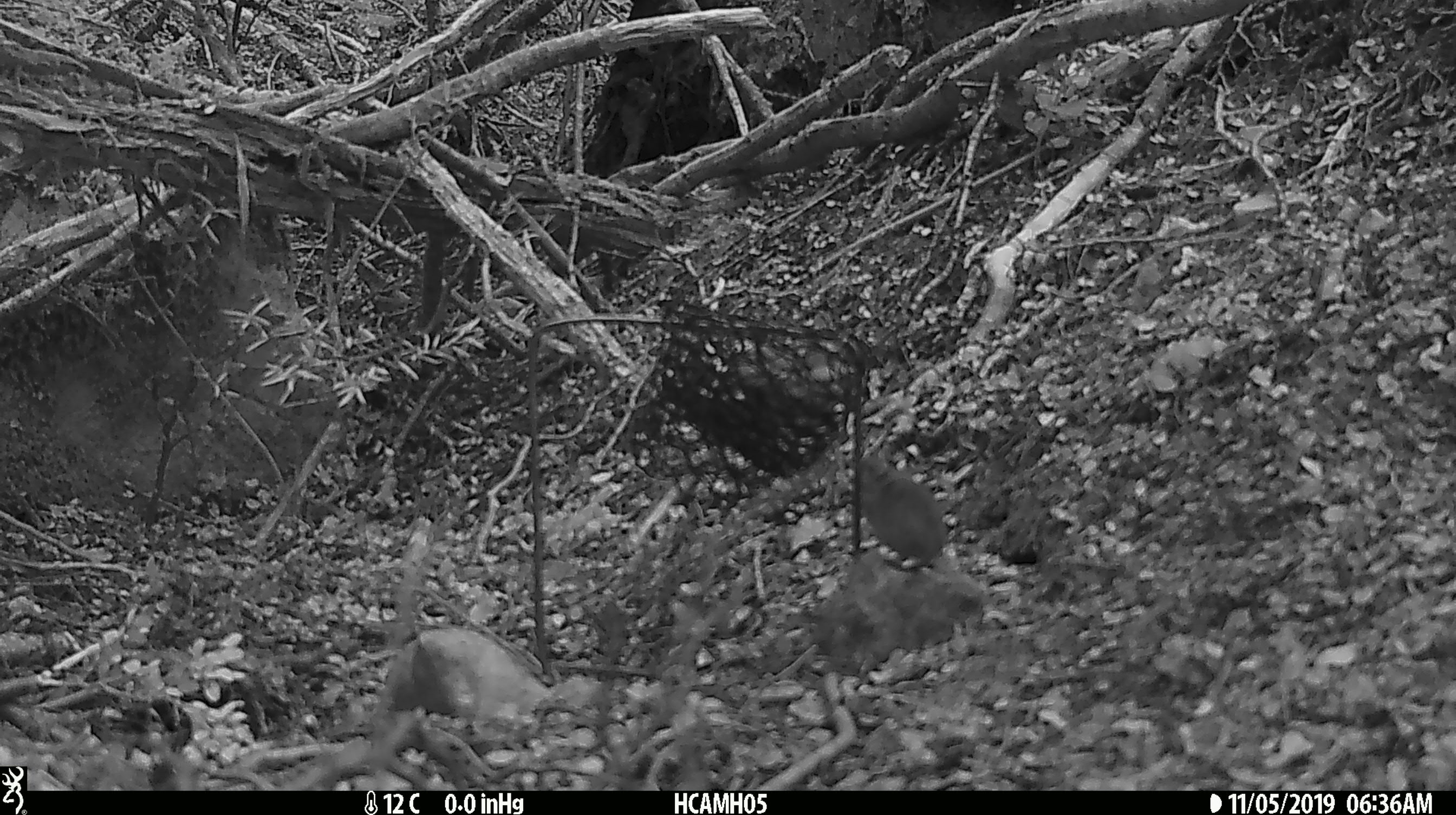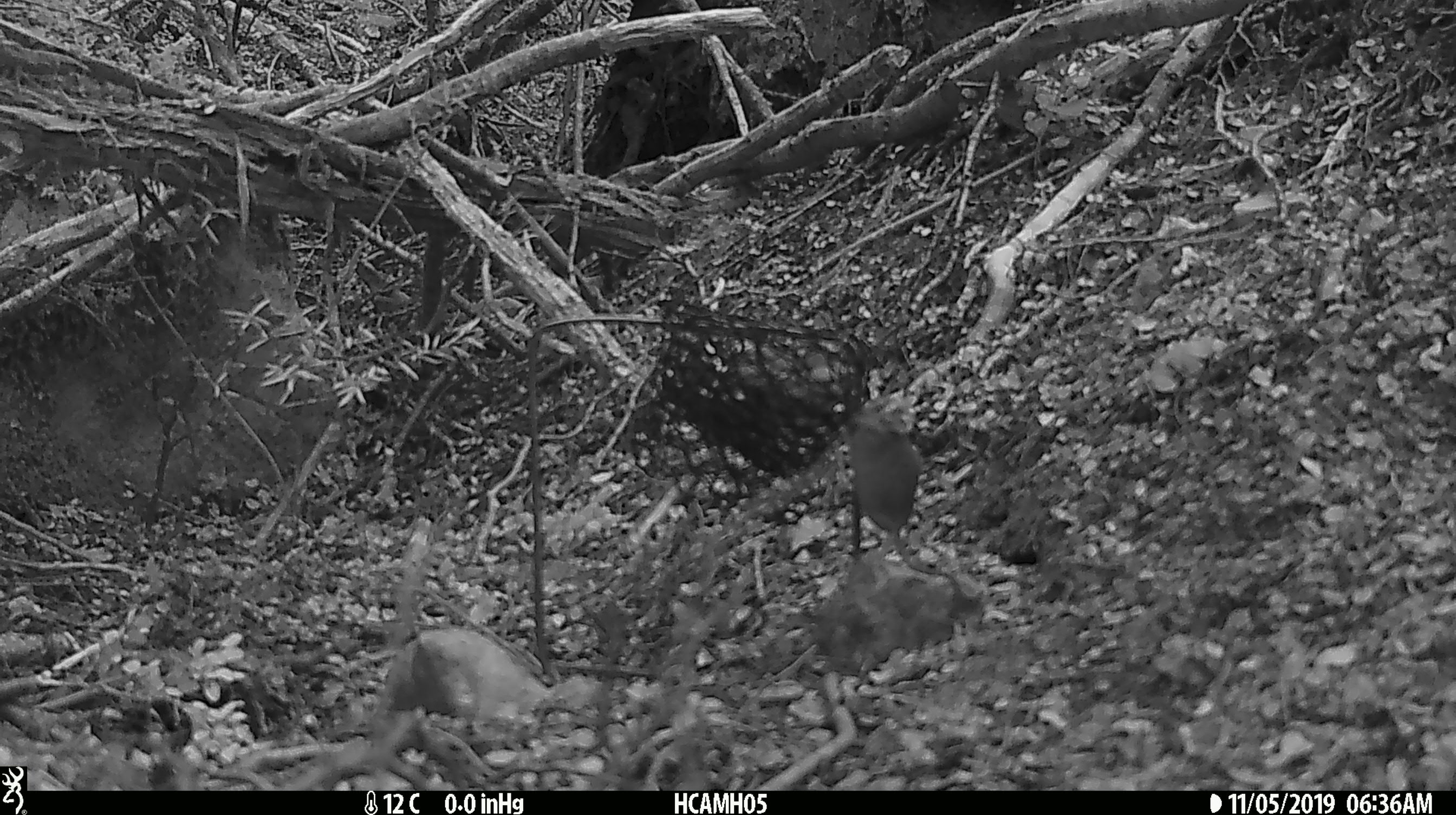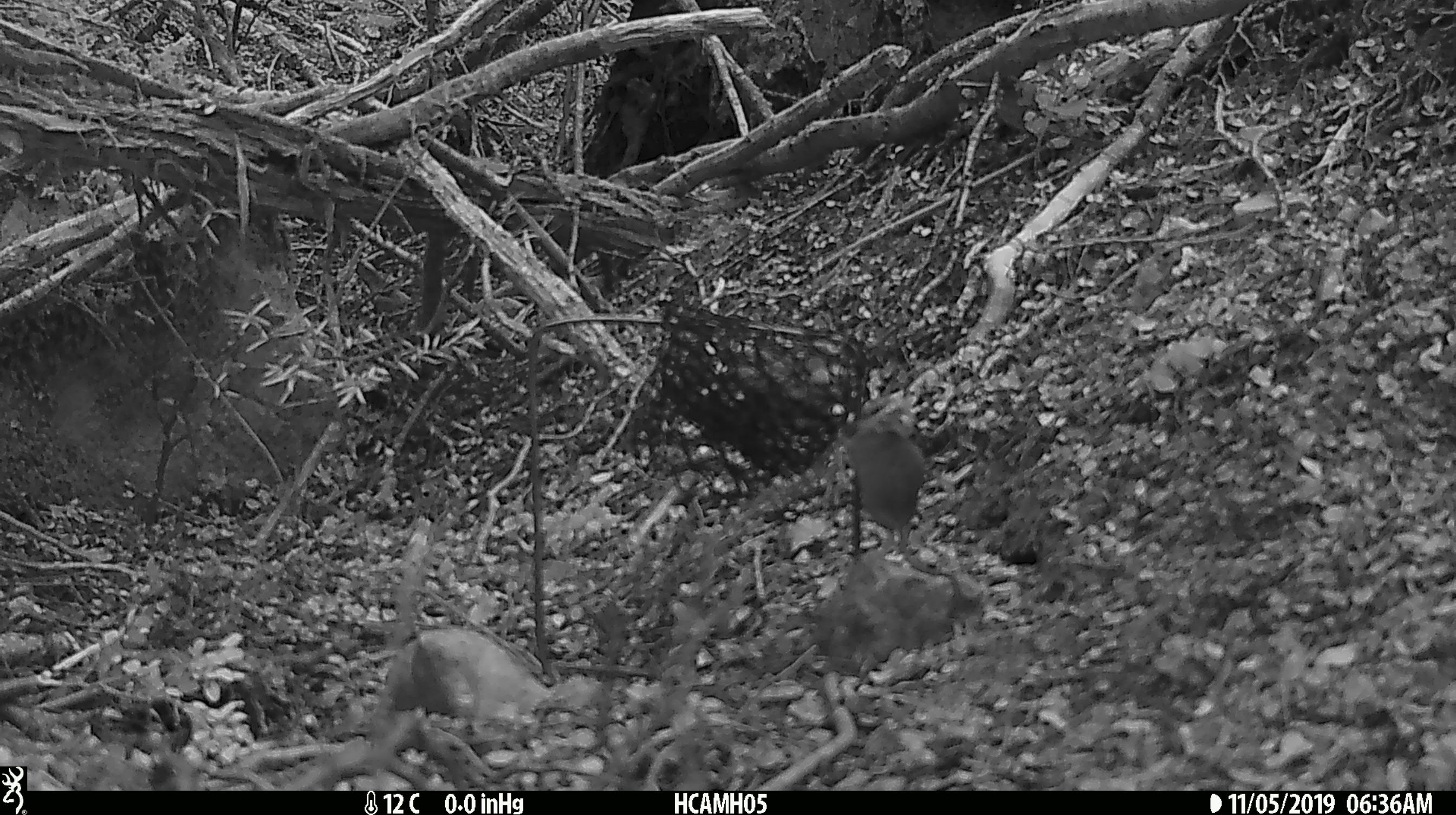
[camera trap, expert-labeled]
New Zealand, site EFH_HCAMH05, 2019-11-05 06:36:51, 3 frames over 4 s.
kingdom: Animalia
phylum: Chordata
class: Mammalia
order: Rodentia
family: Muridae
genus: Mus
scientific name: Mus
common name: mouse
Mouse (Mus).